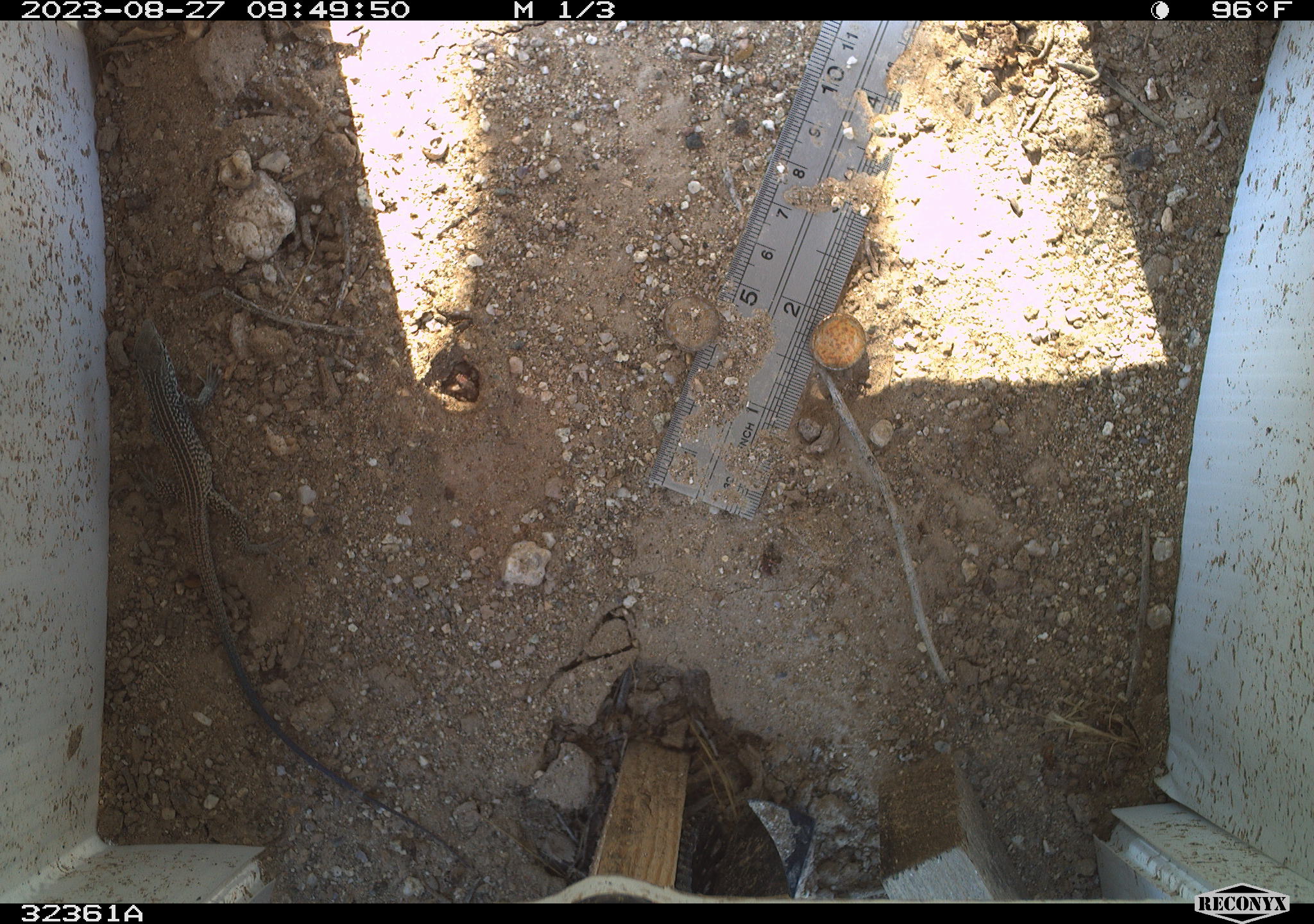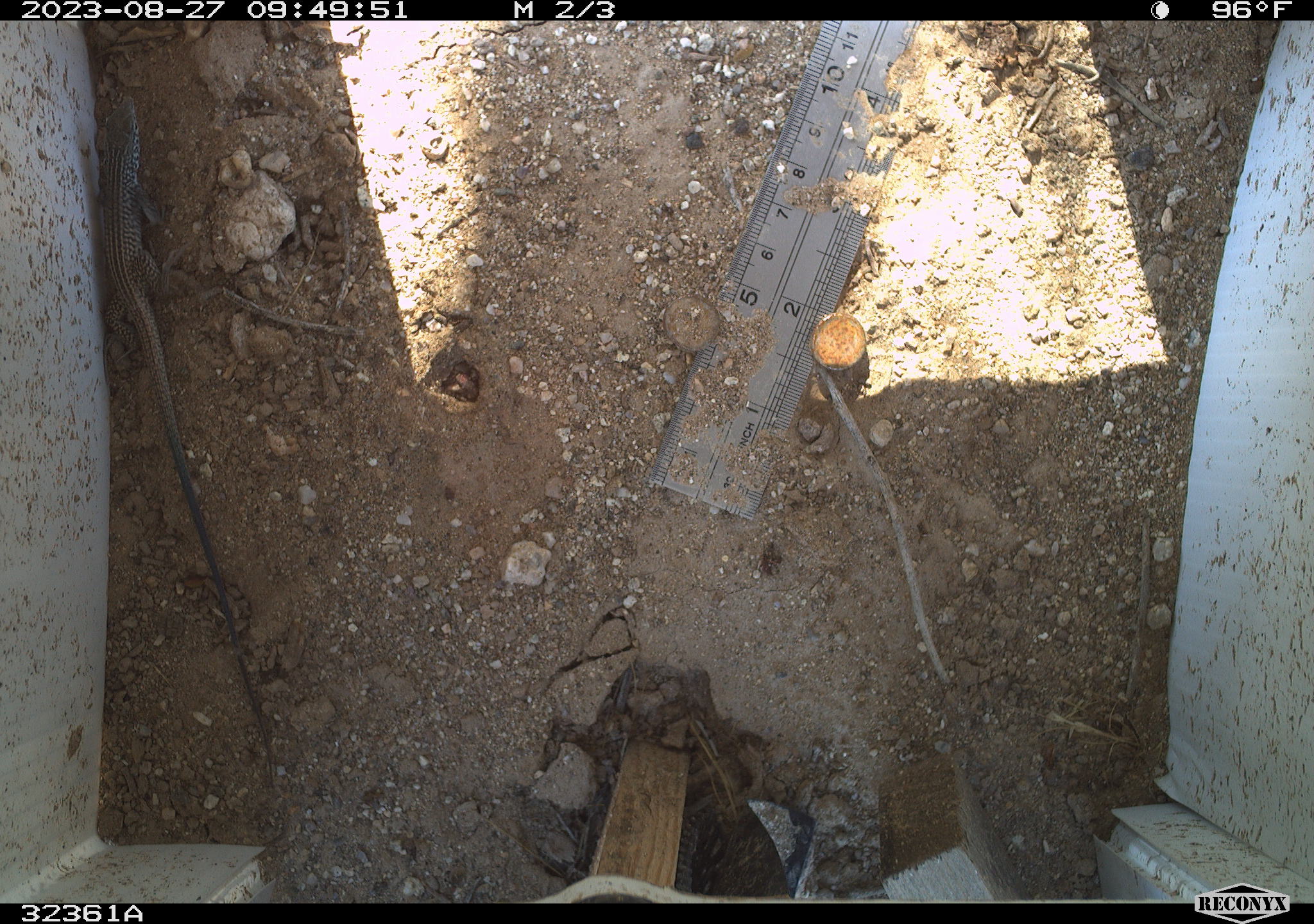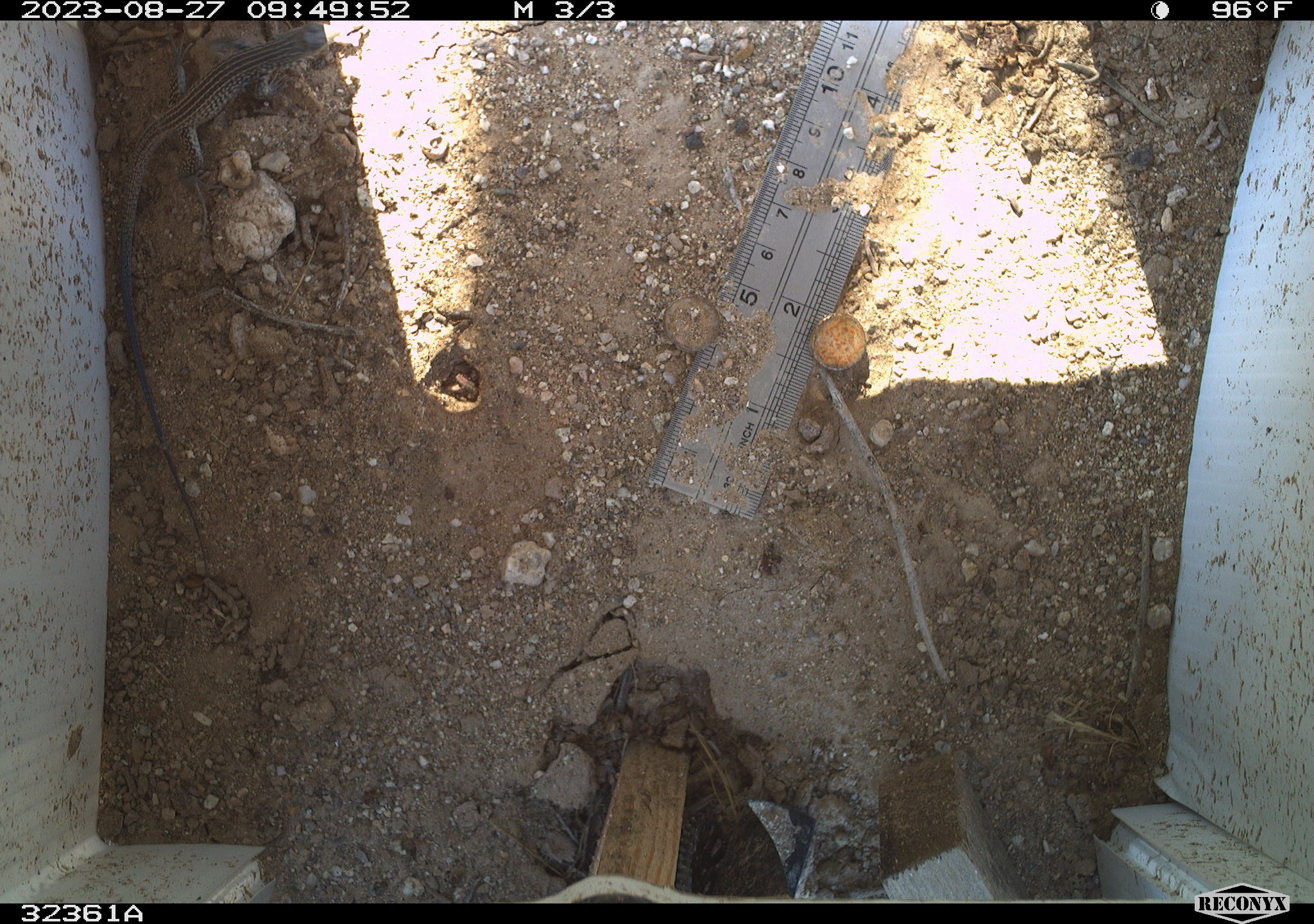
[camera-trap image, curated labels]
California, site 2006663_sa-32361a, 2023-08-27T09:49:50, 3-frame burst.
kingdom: Animalia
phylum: Chordata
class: Reptilia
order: Squamata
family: Teiidae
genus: Aspidoscelis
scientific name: Aspidoscelis tigris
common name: western whiptail